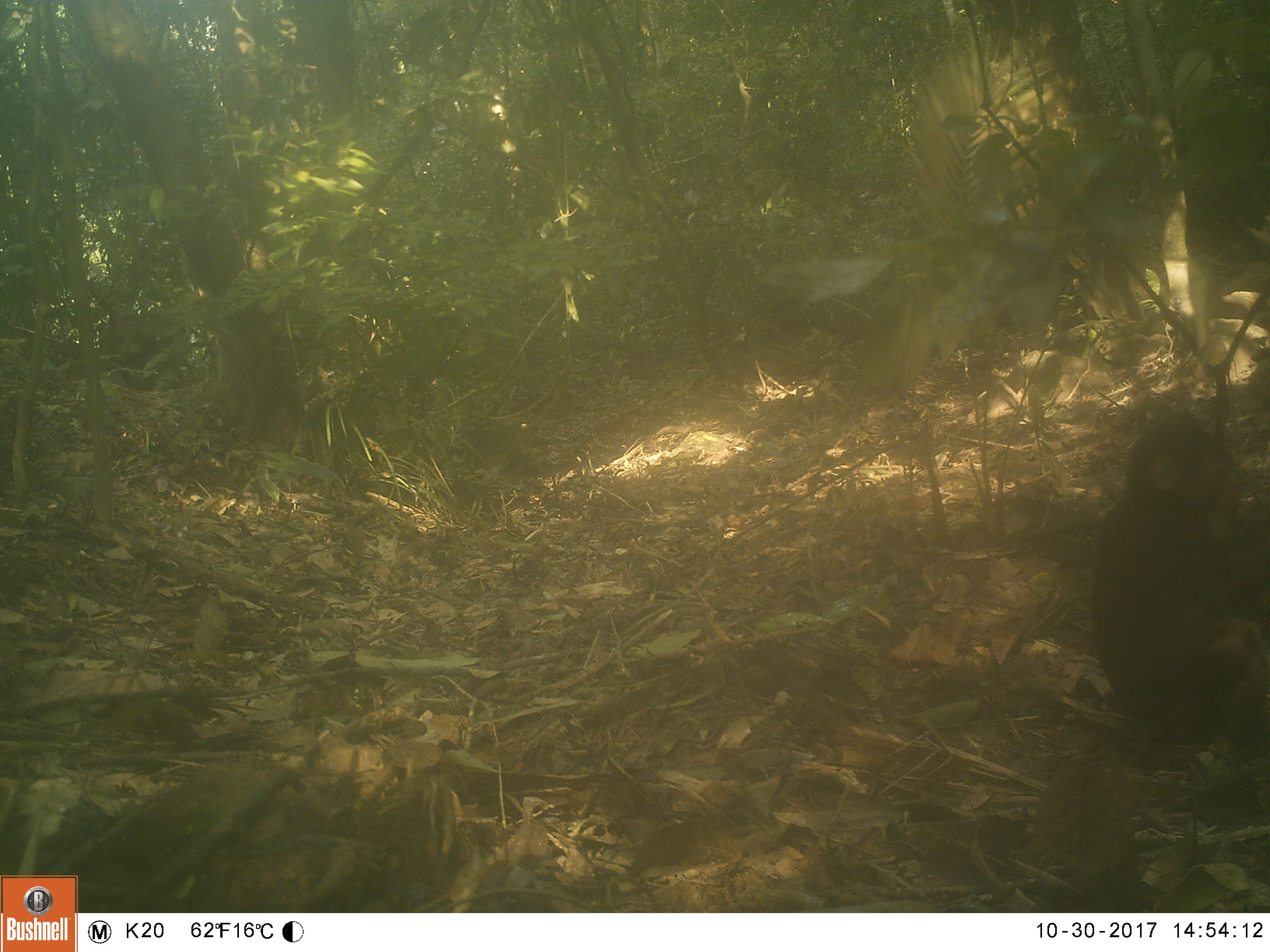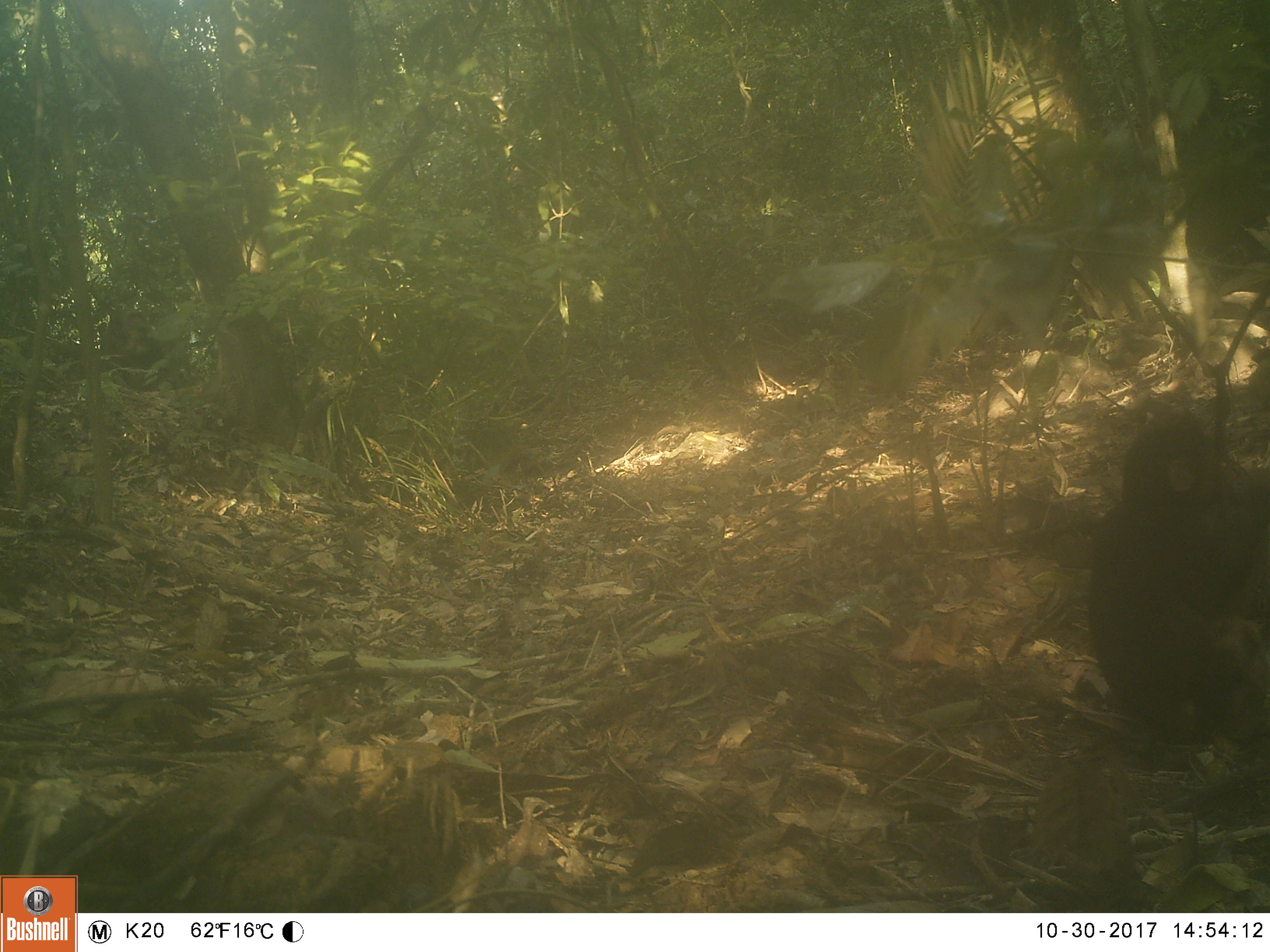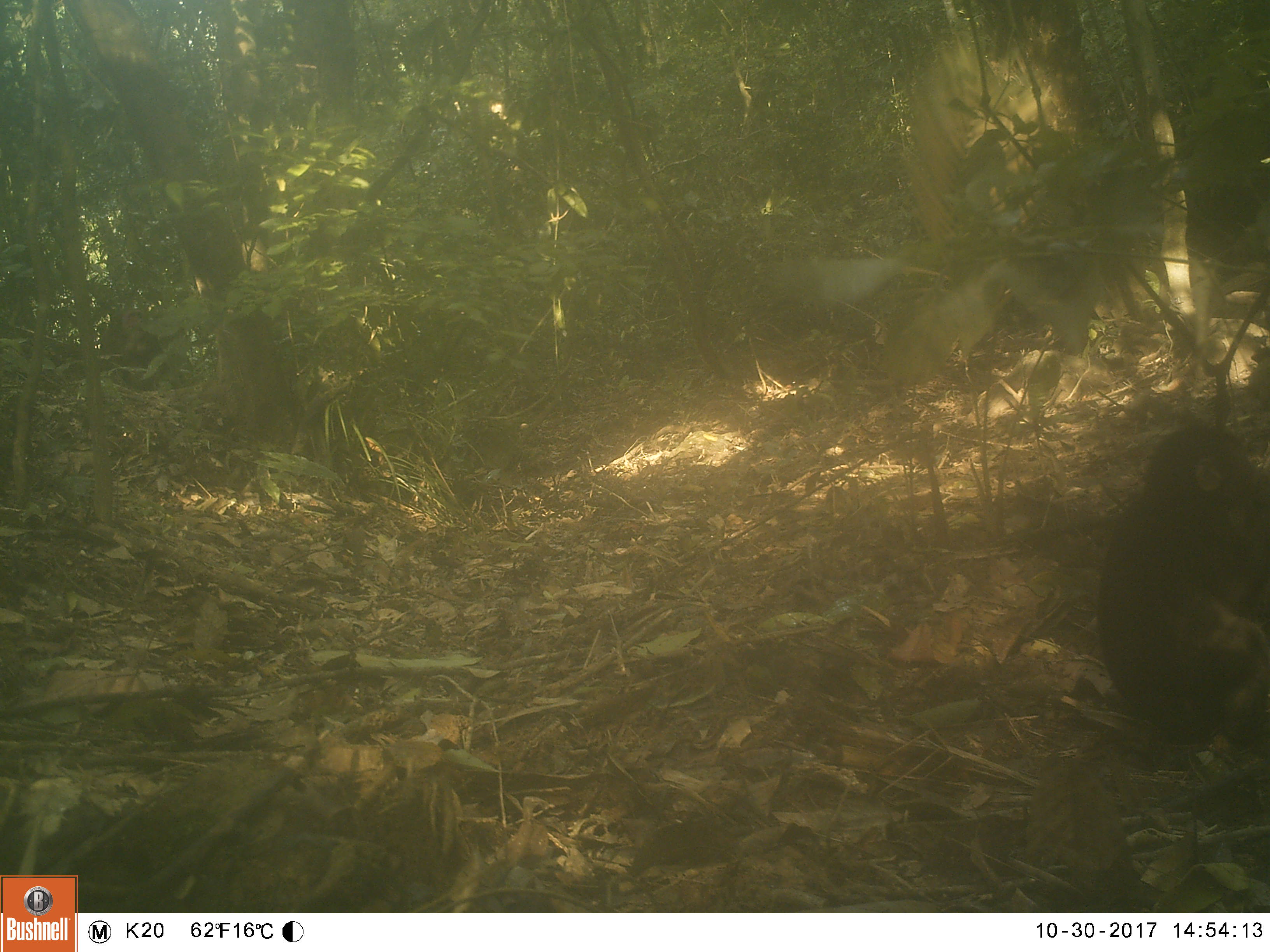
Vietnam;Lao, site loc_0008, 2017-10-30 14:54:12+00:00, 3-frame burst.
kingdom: Animalia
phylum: Chordata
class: Mammalia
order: Primates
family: Cercopithecidae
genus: Macaca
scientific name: Macaca arctoides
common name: stump-tailed macaque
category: stump tailed macaque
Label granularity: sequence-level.